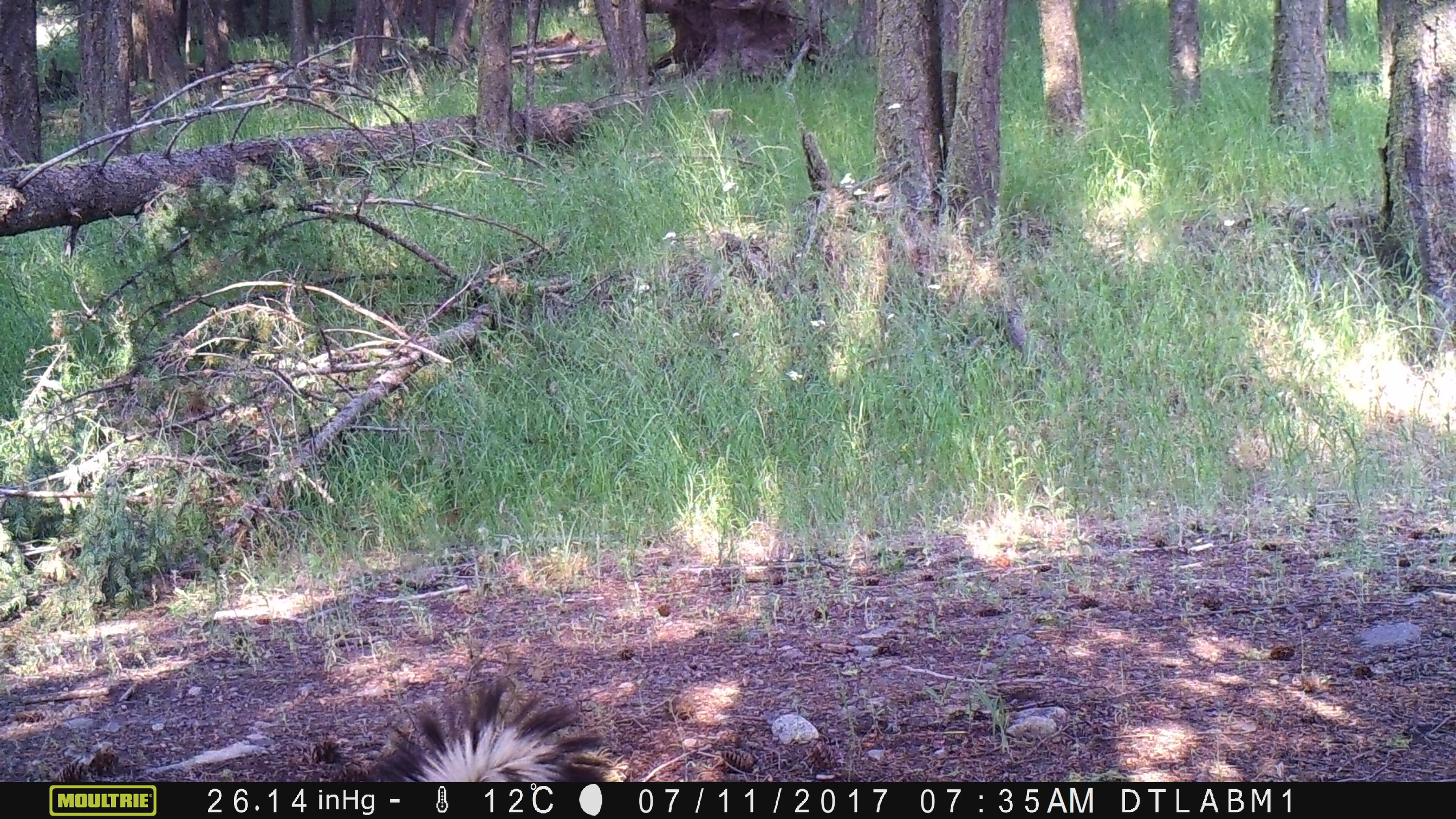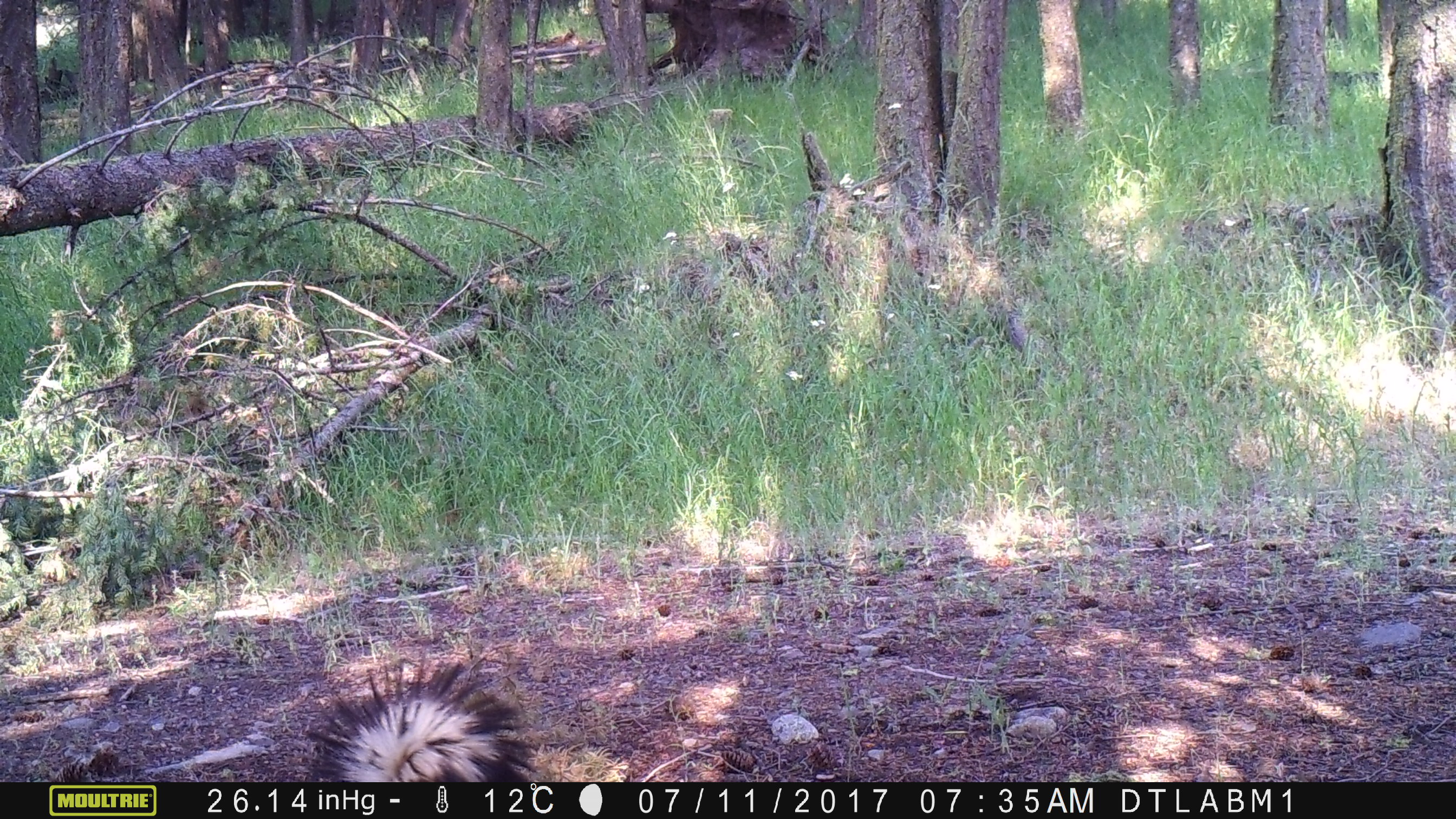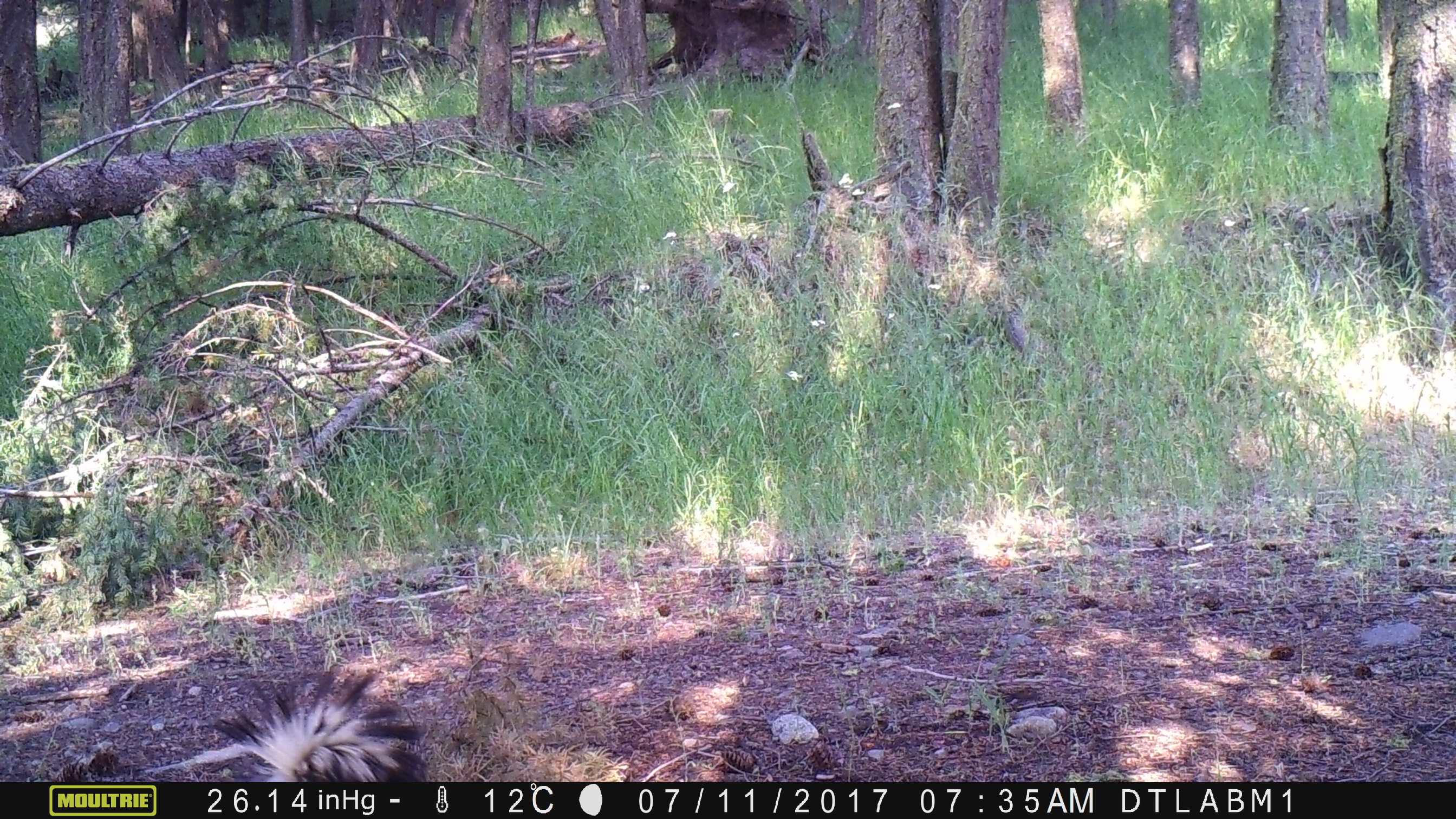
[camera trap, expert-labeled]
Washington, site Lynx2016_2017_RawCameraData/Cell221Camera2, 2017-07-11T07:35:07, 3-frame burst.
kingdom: Animalia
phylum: Chordata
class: Mammalia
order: Carnivora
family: Mephitidae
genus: Mephitis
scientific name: Mephitis mephitis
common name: striped skunk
Mephitis mephitis (striped skunk). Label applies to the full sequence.